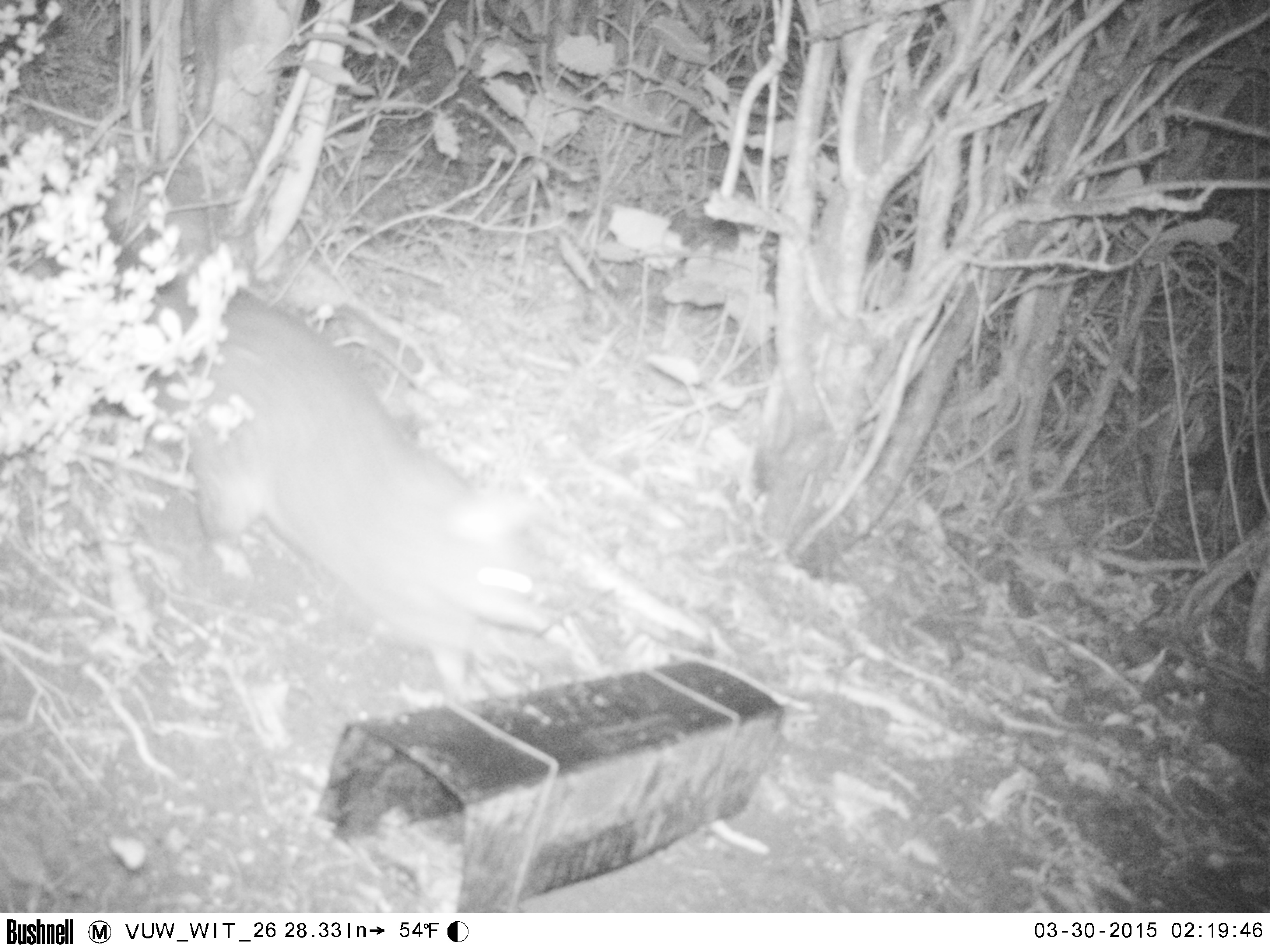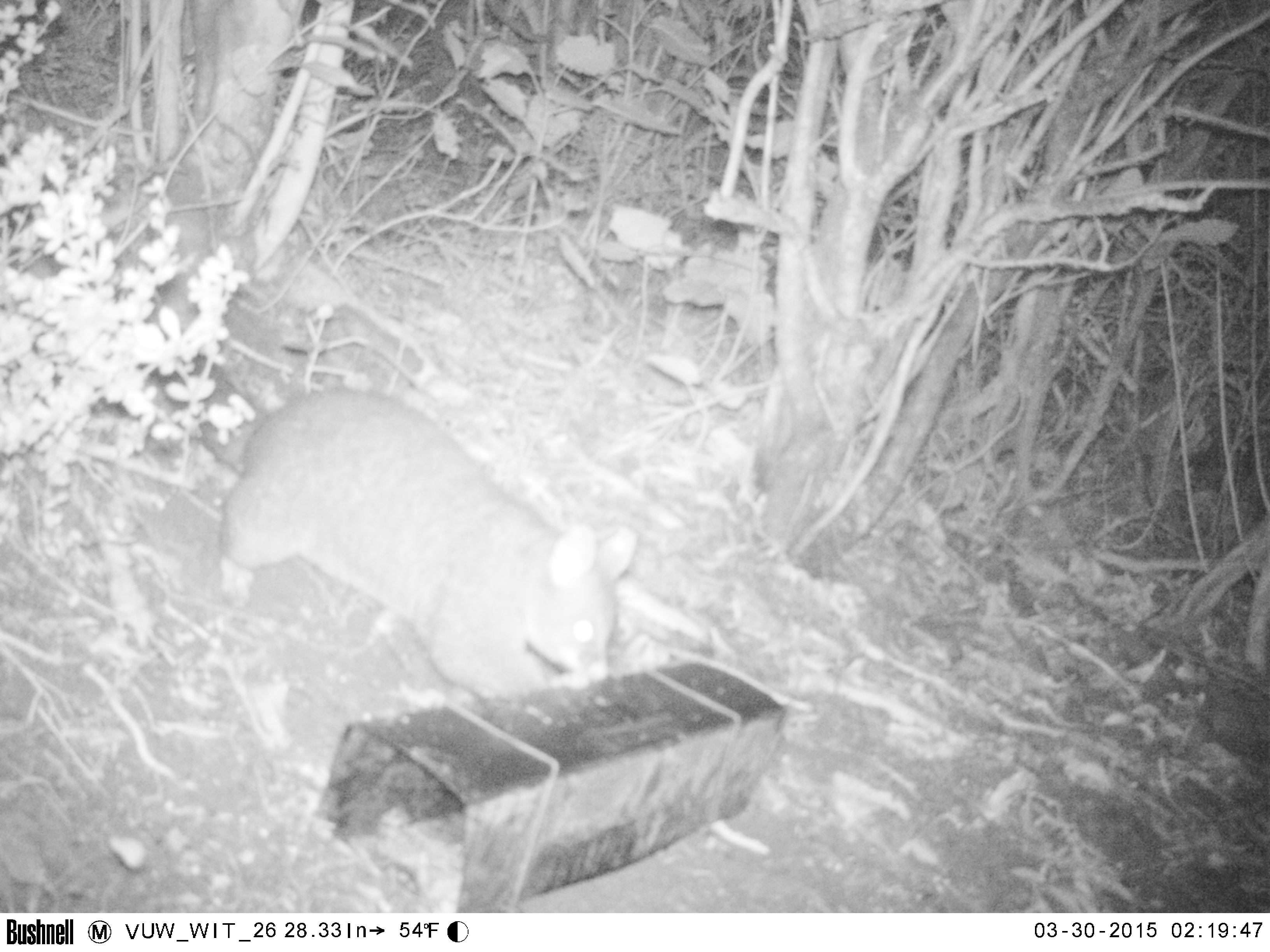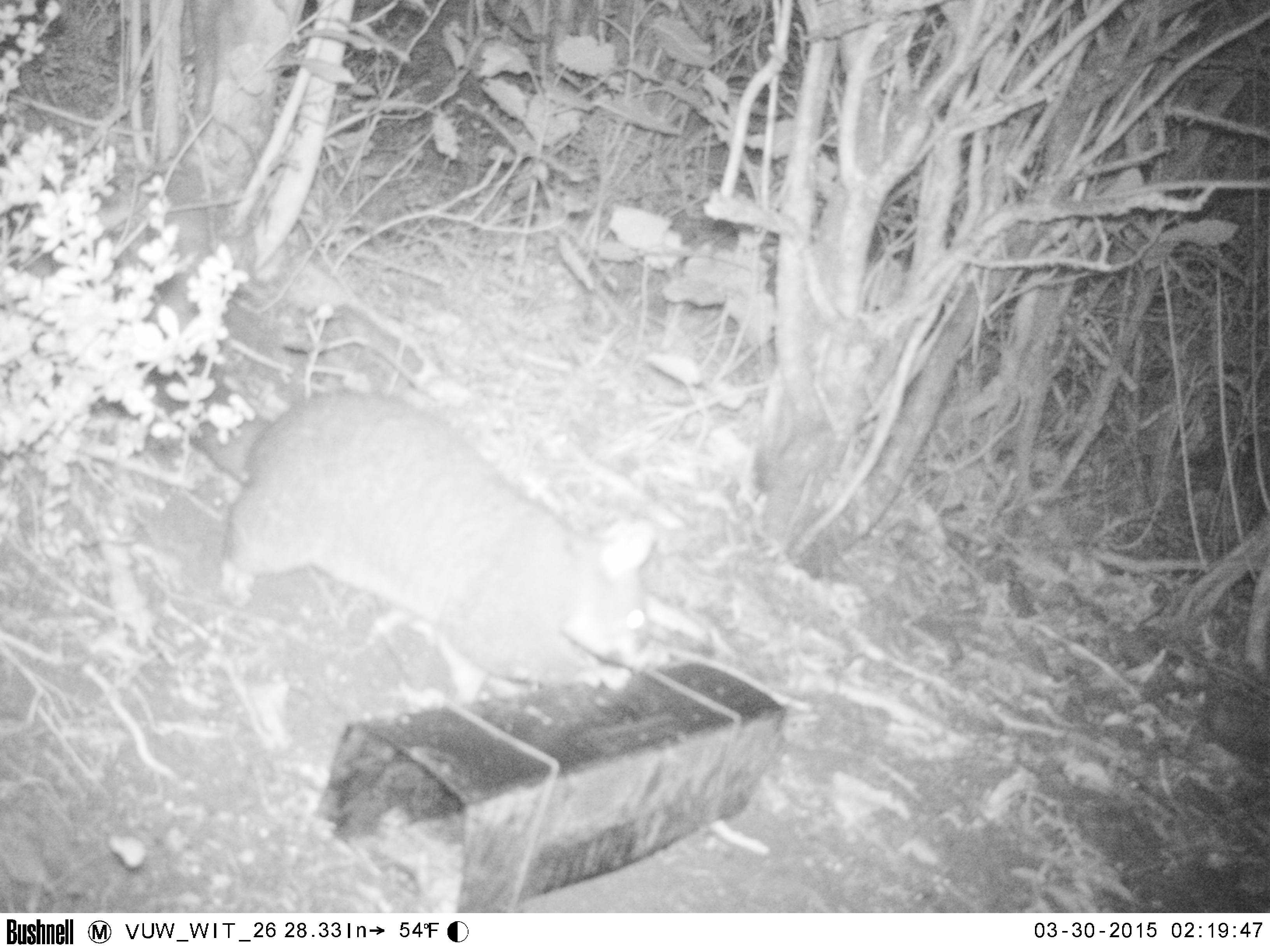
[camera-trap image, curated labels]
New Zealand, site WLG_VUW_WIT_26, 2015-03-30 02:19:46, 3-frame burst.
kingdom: Animalia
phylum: Chordata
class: Mammalia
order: Diprotodontia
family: Phalangeridae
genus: Trichosurus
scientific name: Trichosurus vulpecula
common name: common brushtail possum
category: possum